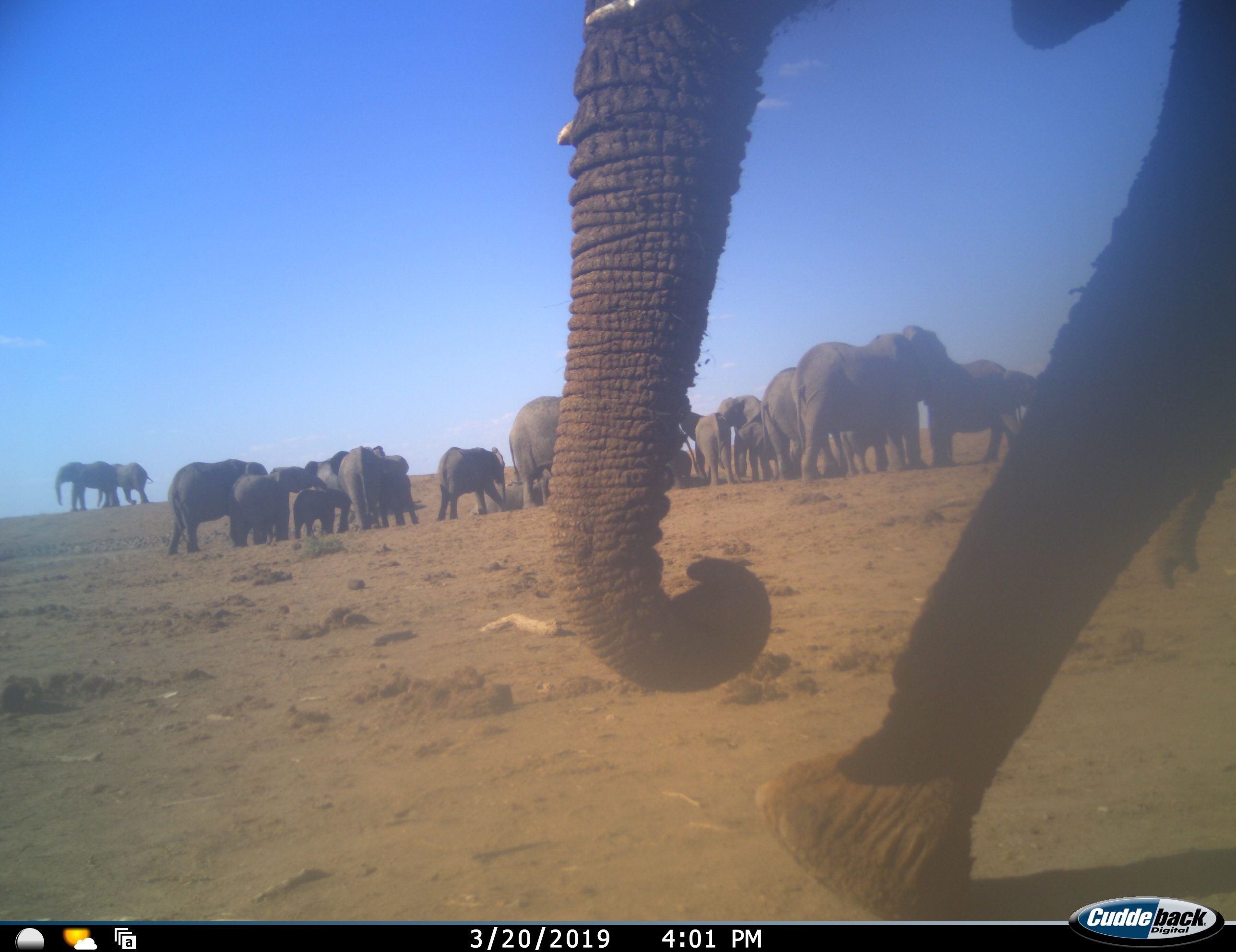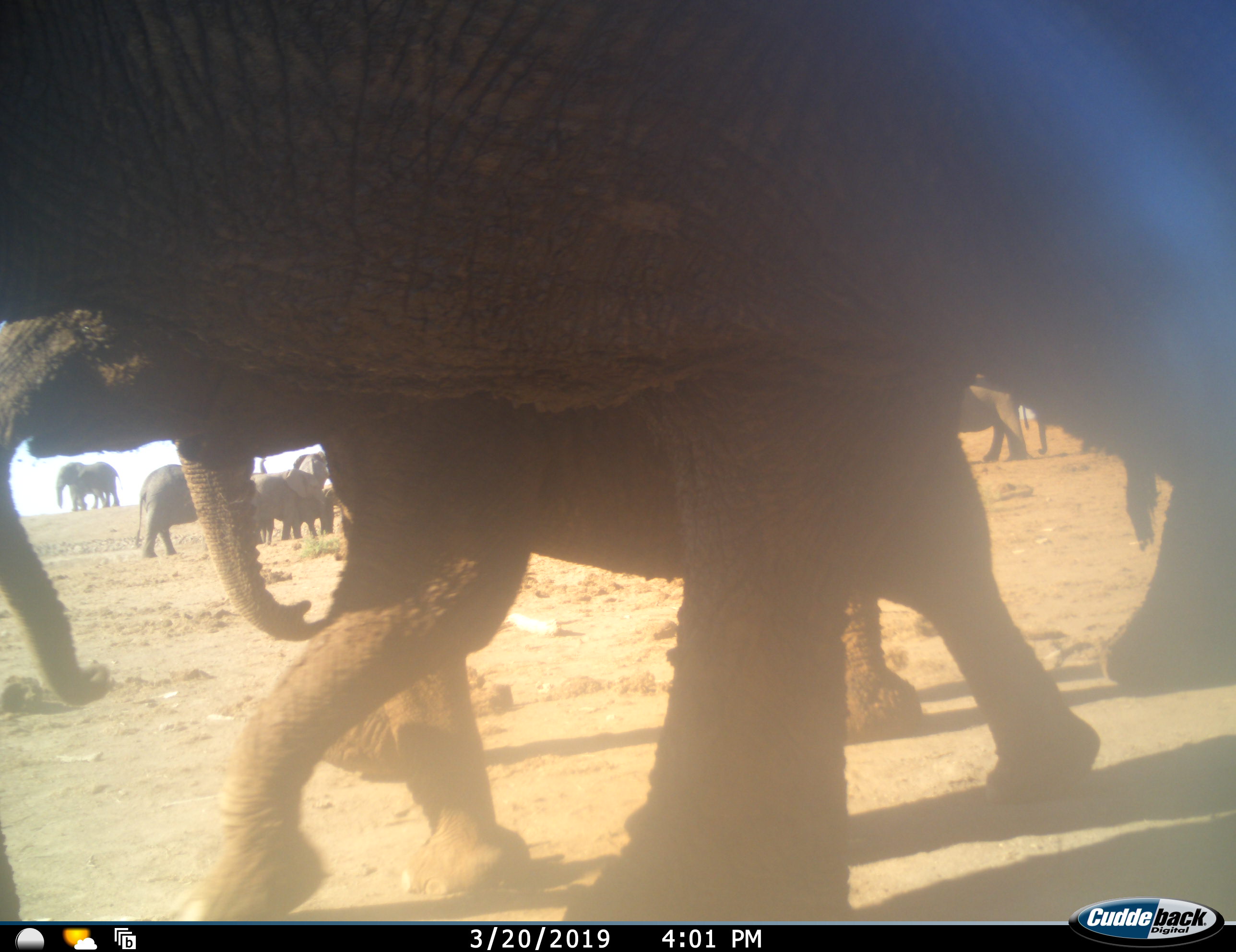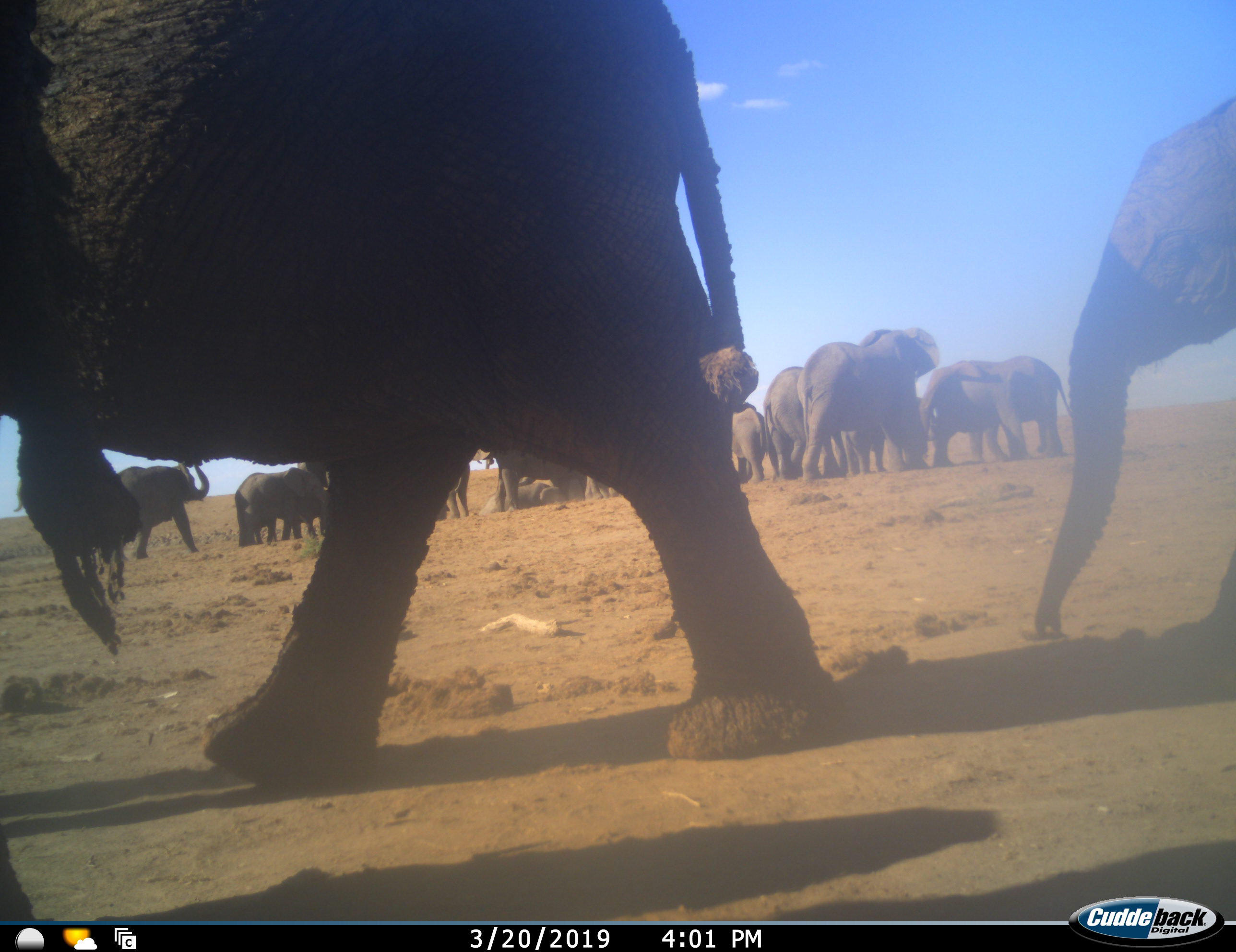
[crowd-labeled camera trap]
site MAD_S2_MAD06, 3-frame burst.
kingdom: Animalia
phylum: Chordata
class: Mammalia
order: Proboscidea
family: Elephantidae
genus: Loxodonta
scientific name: Loxodonta africana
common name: african bush elephant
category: elephant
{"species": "elephant (african bush elephant) (Loxodonta africana)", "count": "11-50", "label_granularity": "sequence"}